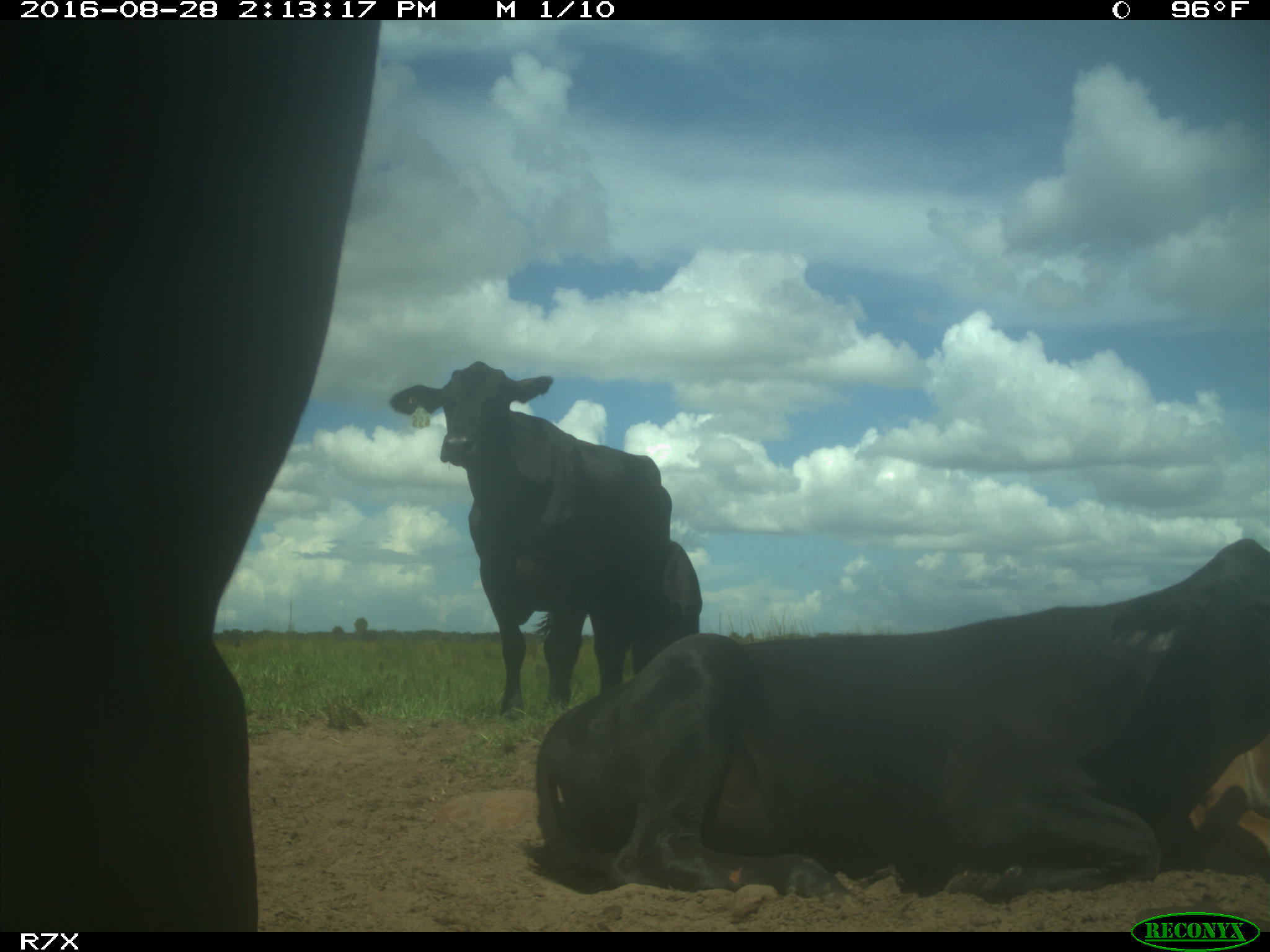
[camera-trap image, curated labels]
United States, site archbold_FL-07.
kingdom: Animalia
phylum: Chordata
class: Mammalia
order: Artiodactyla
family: Bovidae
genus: Bos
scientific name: Bos taurus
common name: domestic cow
Bos taurus (domestic cow).